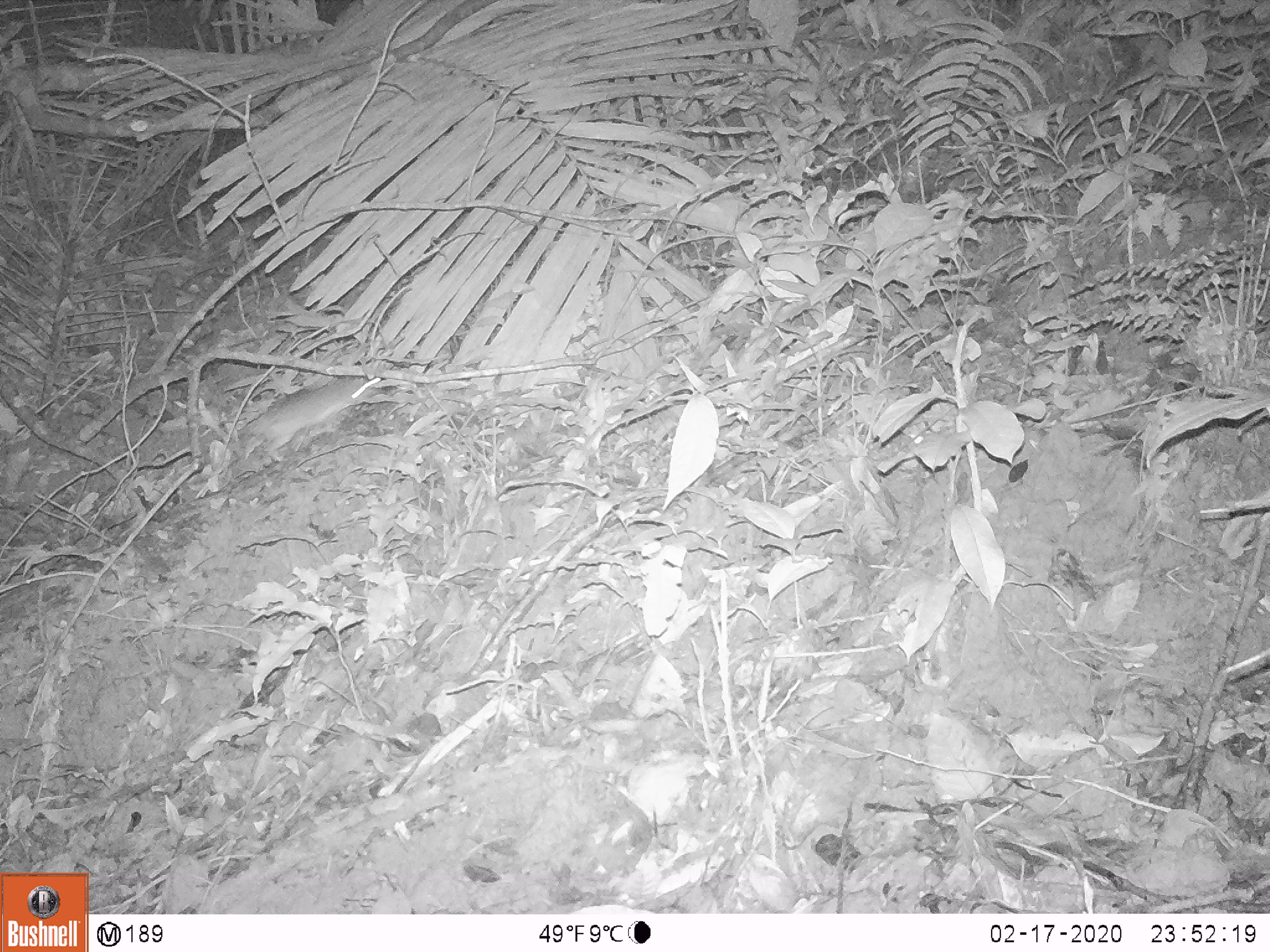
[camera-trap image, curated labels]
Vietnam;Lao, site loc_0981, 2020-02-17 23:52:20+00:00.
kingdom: Animalia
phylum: Chordata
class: Mammalia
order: Rodentia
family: Muridae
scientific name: Muridae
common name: old-world mice and rats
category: unidentified murid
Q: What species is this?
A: Unidentified murid (old-world mice and rats) (Muridae).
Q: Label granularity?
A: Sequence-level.